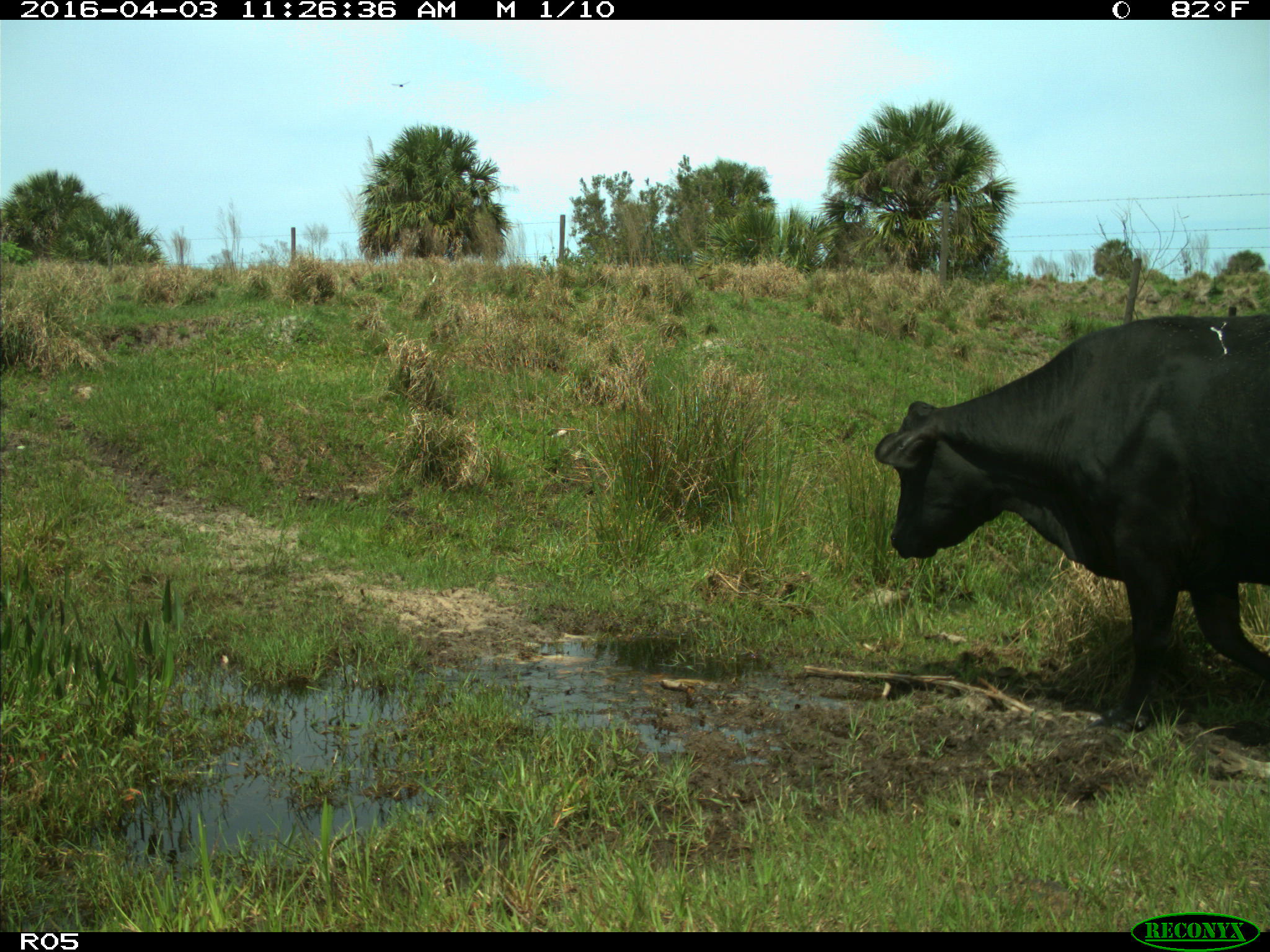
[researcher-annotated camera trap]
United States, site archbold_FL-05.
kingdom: Animalia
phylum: Chordata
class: Mammalia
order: Artiodactyla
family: Bovidae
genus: Bos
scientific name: Bos taurus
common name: domestic cow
Bos taurus (domestic cow).